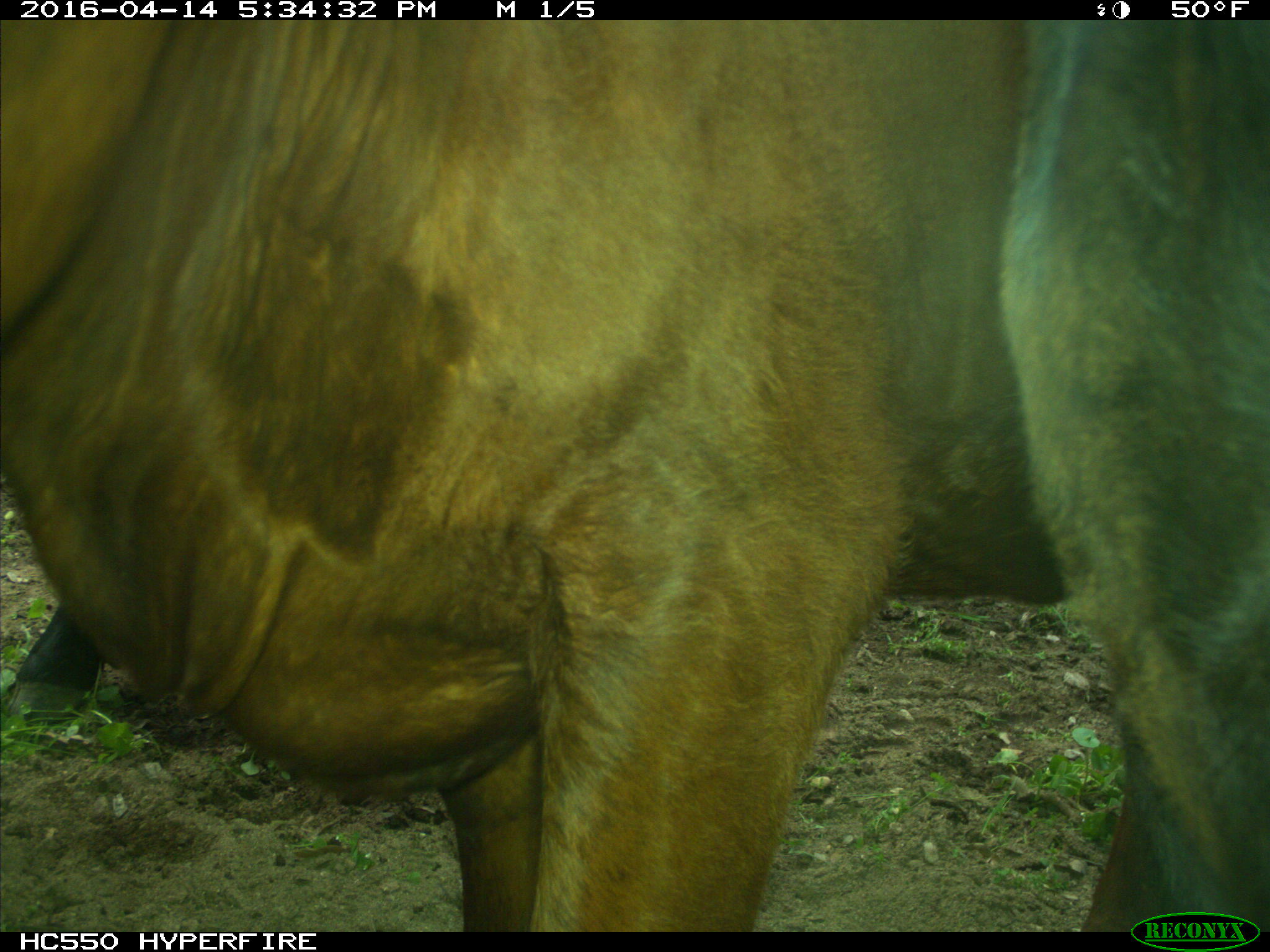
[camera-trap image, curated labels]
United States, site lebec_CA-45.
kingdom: Animalia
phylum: Chordata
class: Mammalia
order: Artiodactyla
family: Bovidae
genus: Bos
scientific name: Bos taurus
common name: domestic cow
Bos taurus (domestic cow).